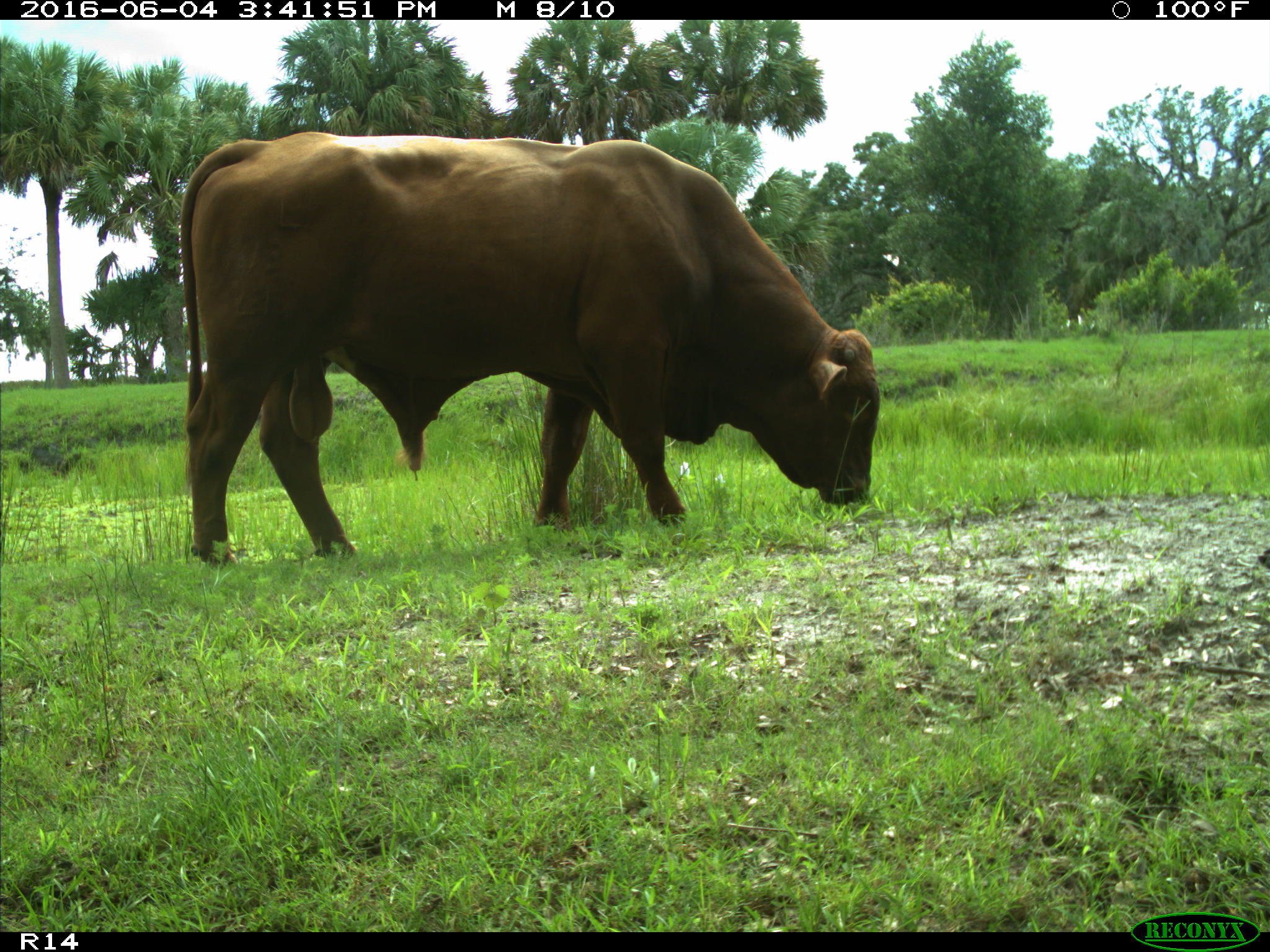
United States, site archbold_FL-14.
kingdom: Animalia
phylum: Chordata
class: Mammalia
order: Artiodactyla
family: Bovidae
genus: Bos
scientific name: Bos taurus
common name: domestic cow